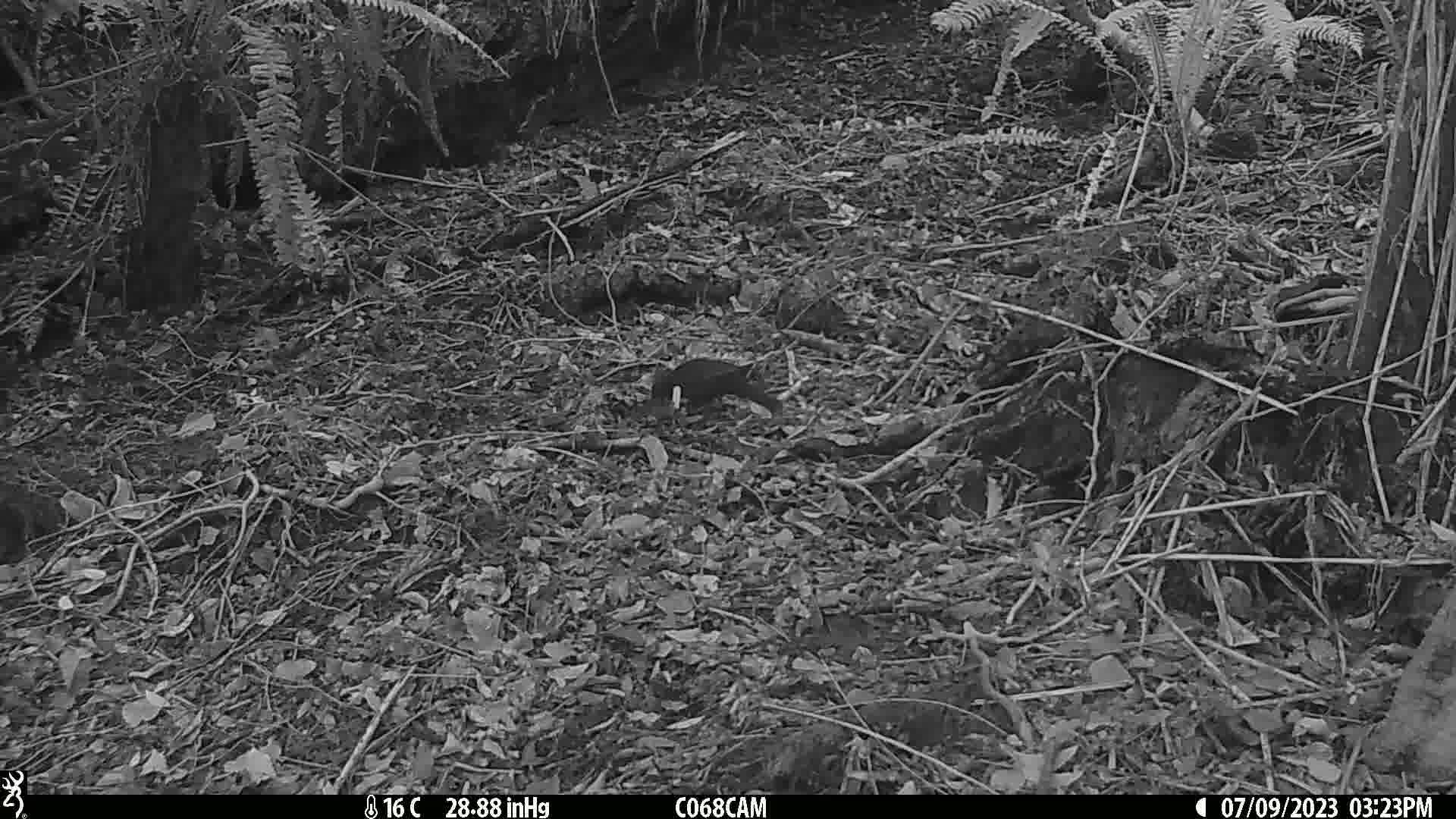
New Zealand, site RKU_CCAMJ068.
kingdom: Animalia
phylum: Chordata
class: Aves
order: Passeriformes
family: Turdidae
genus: Turdus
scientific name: Turdus merula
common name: eurasian blackbird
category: blackbird